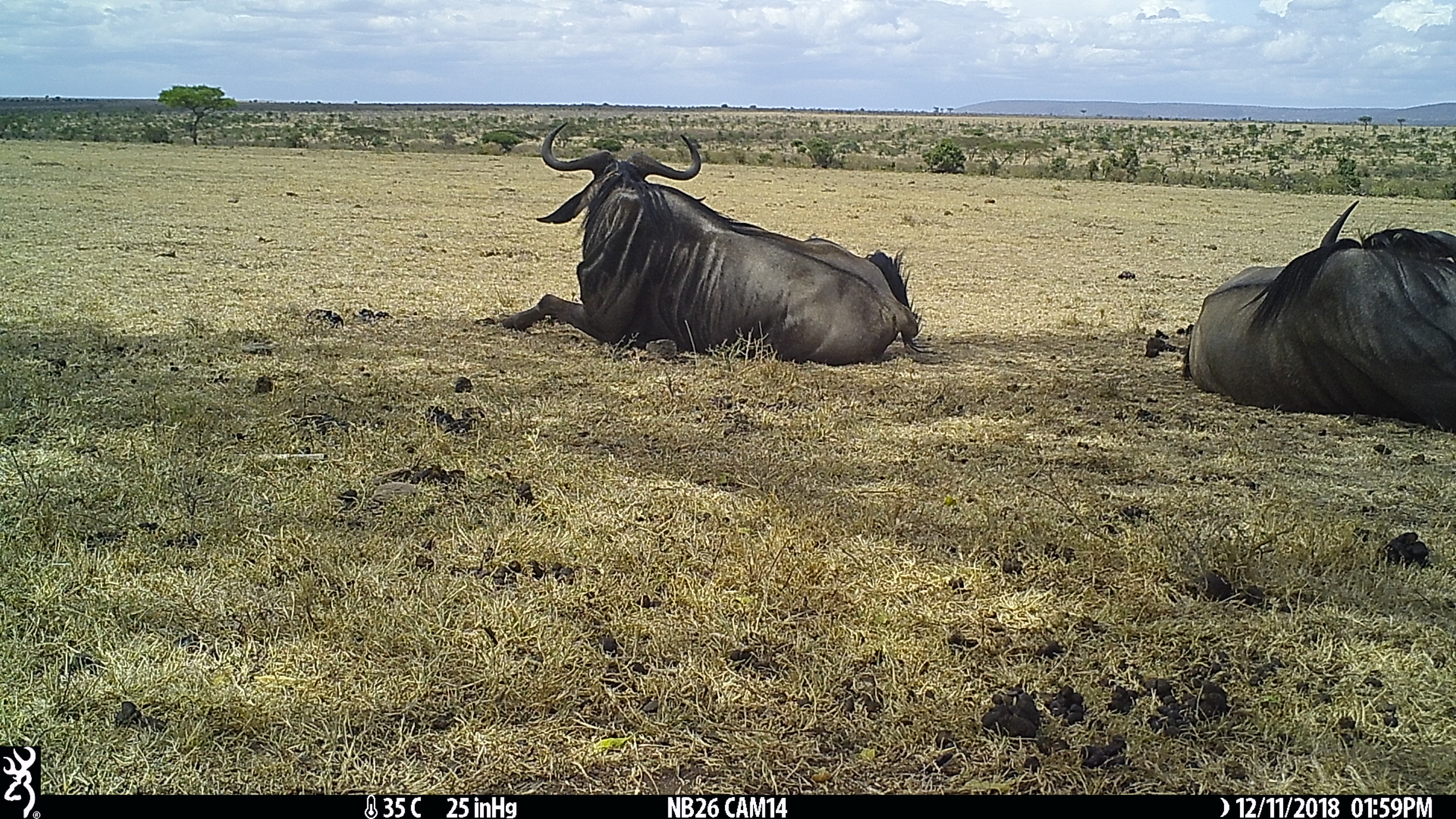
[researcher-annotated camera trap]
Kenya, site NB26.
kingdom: Animalia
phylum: Chordata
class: Mammalia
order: Artiodactyla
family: Bovidae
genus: Connochaetes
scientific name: Connochaetes taurinus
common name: blue wildebeest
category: wildebeest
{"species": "wildebeest (blue wildebeest) (Connochaetes taurinus)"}